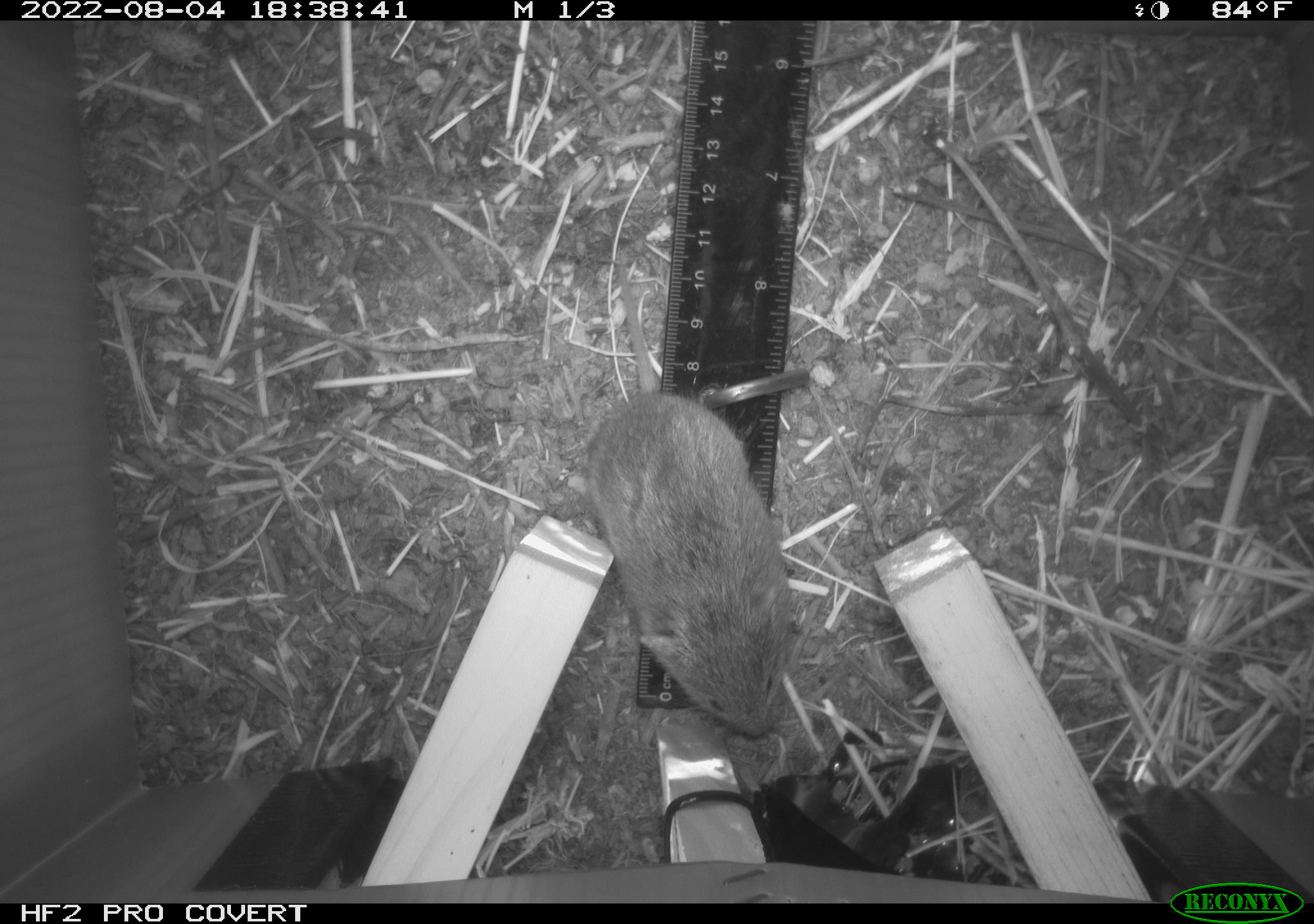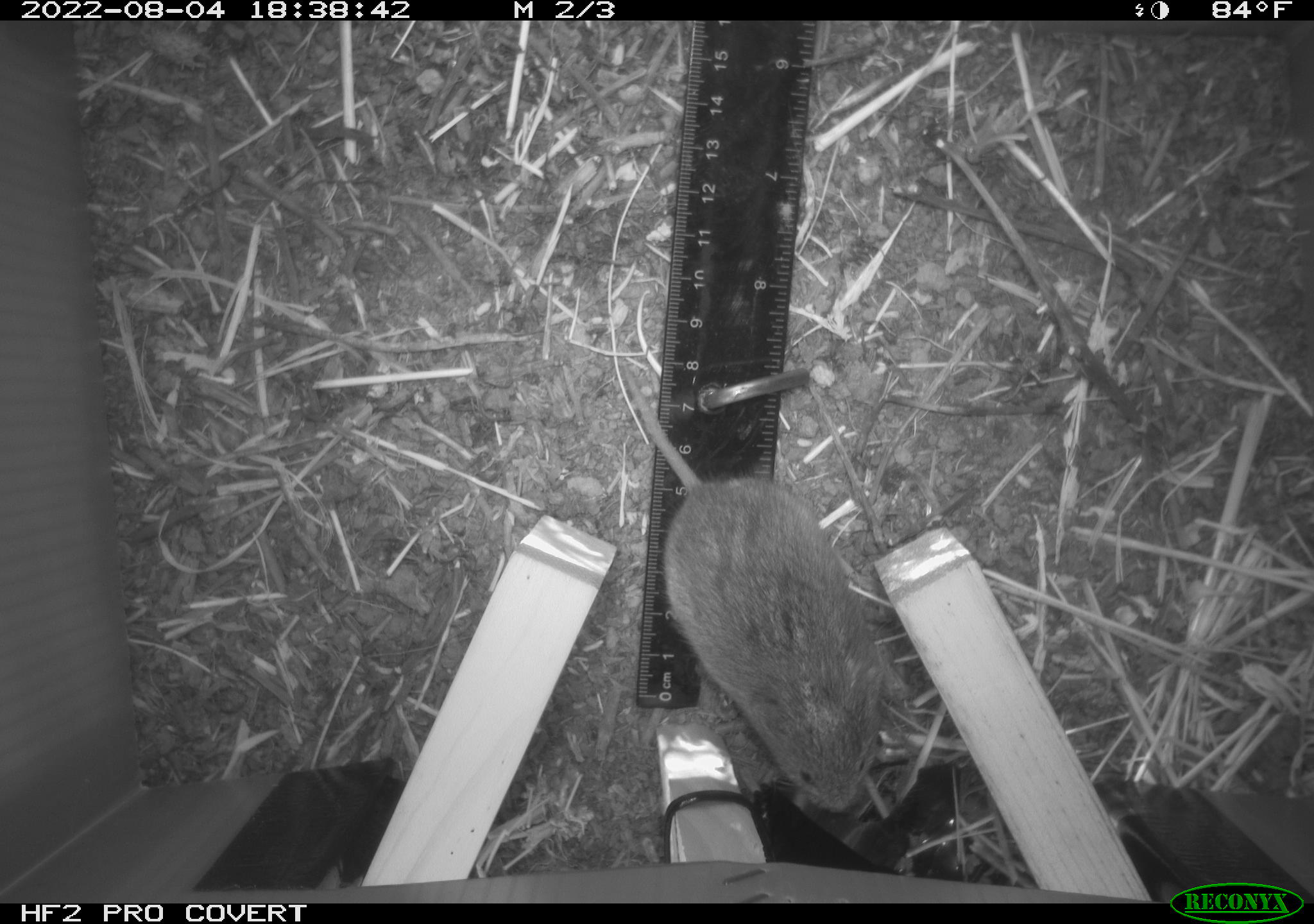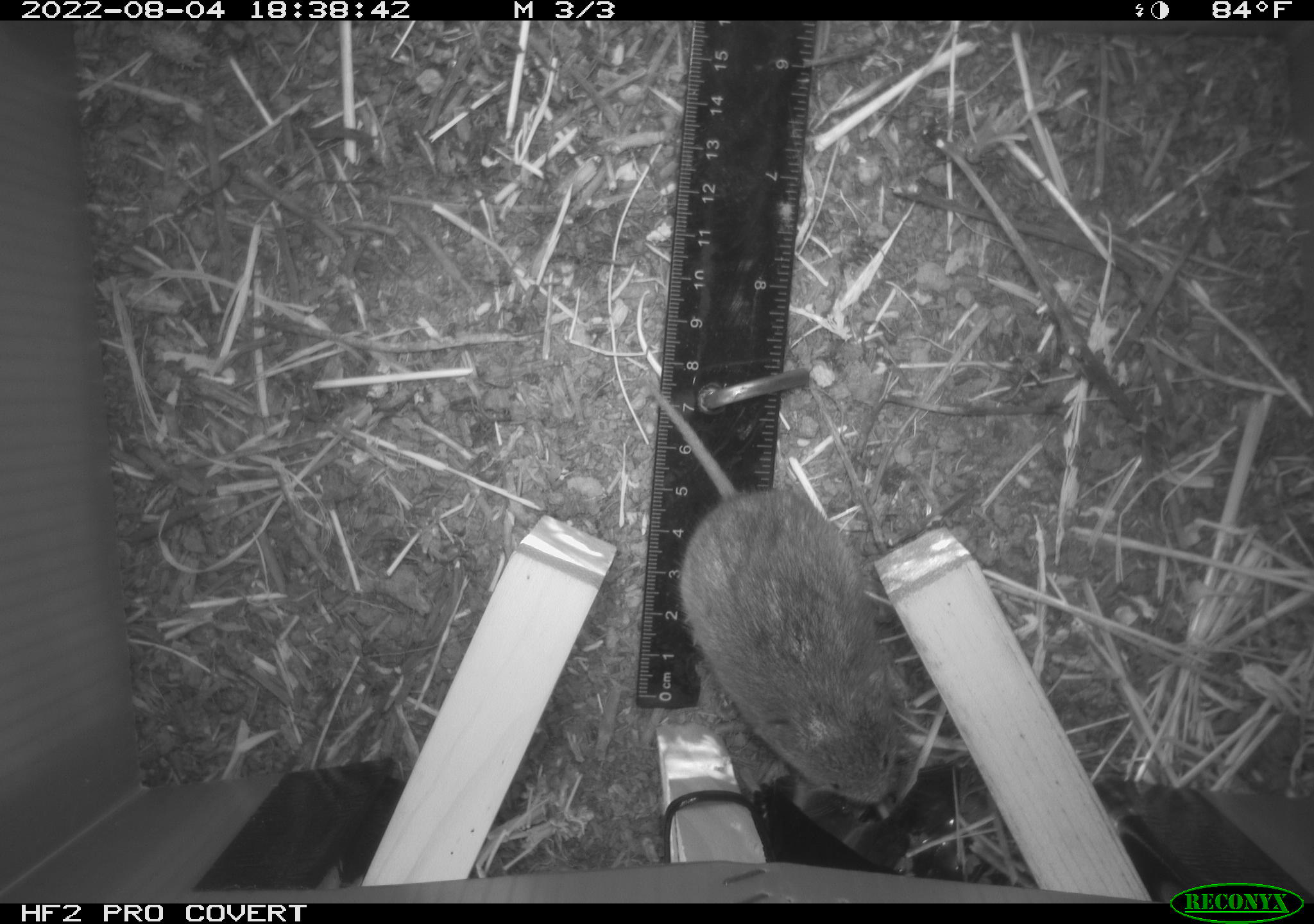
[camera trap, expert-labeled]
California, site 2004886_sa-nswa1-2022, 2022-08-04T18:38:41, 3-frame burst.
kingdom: Animalia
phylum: Chordata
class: Mammalia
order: Rodentia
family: Cricetidae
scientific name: Cricetidae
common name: hamsters, voles, lemmings, and allies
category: cricetidae family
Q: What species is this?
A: Cricetidae family (hamsters, voles, lemmings, and allies) (Cricetidae).